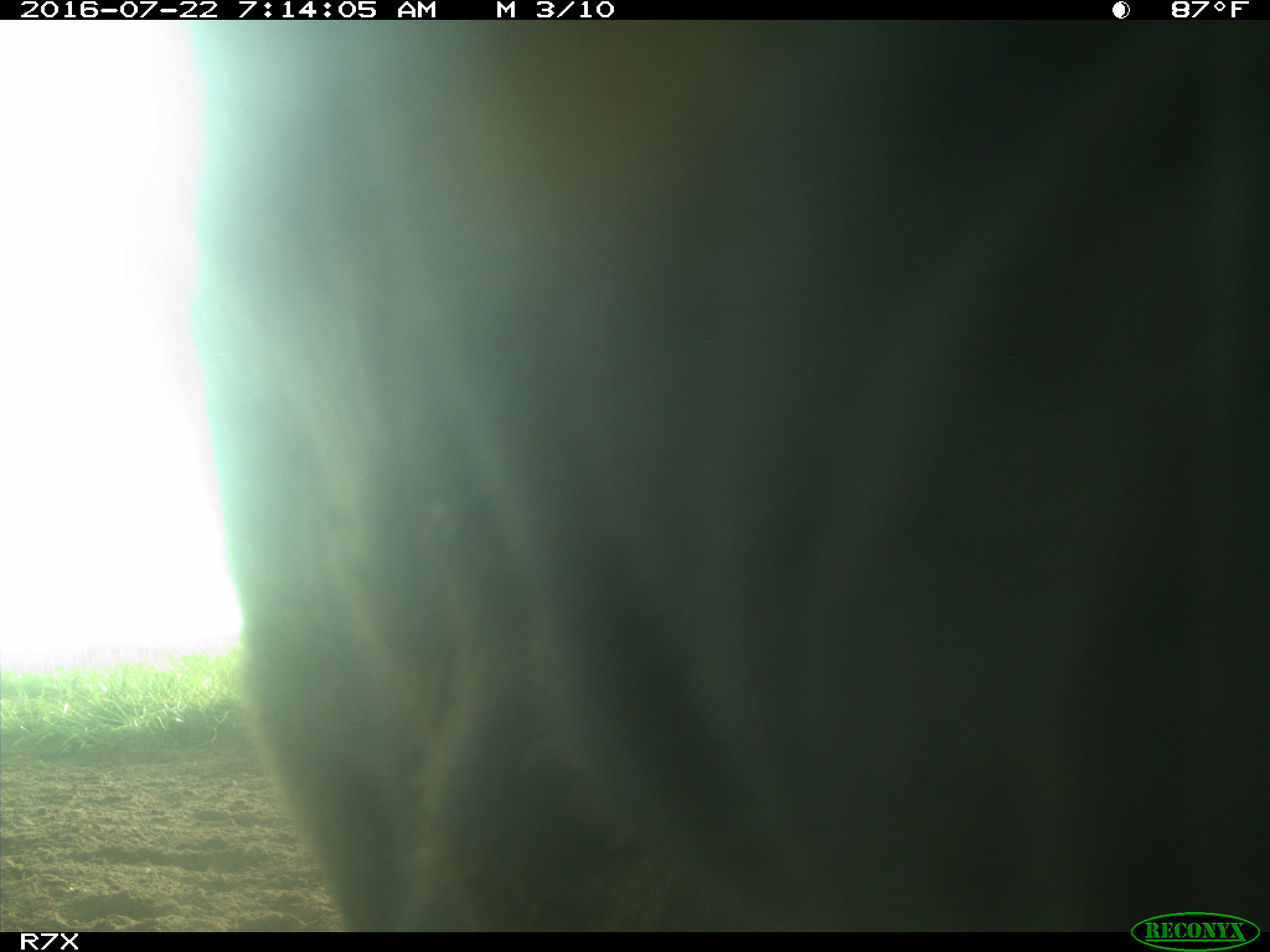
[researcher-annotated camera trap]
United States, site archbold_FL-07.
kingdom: Animalia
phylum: Chordata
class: Mammalia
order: Artiodactyla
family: Bovidae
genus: Bos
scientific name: Bos taurus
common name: domestic cow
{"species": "Bos taurus (domestic cow)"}